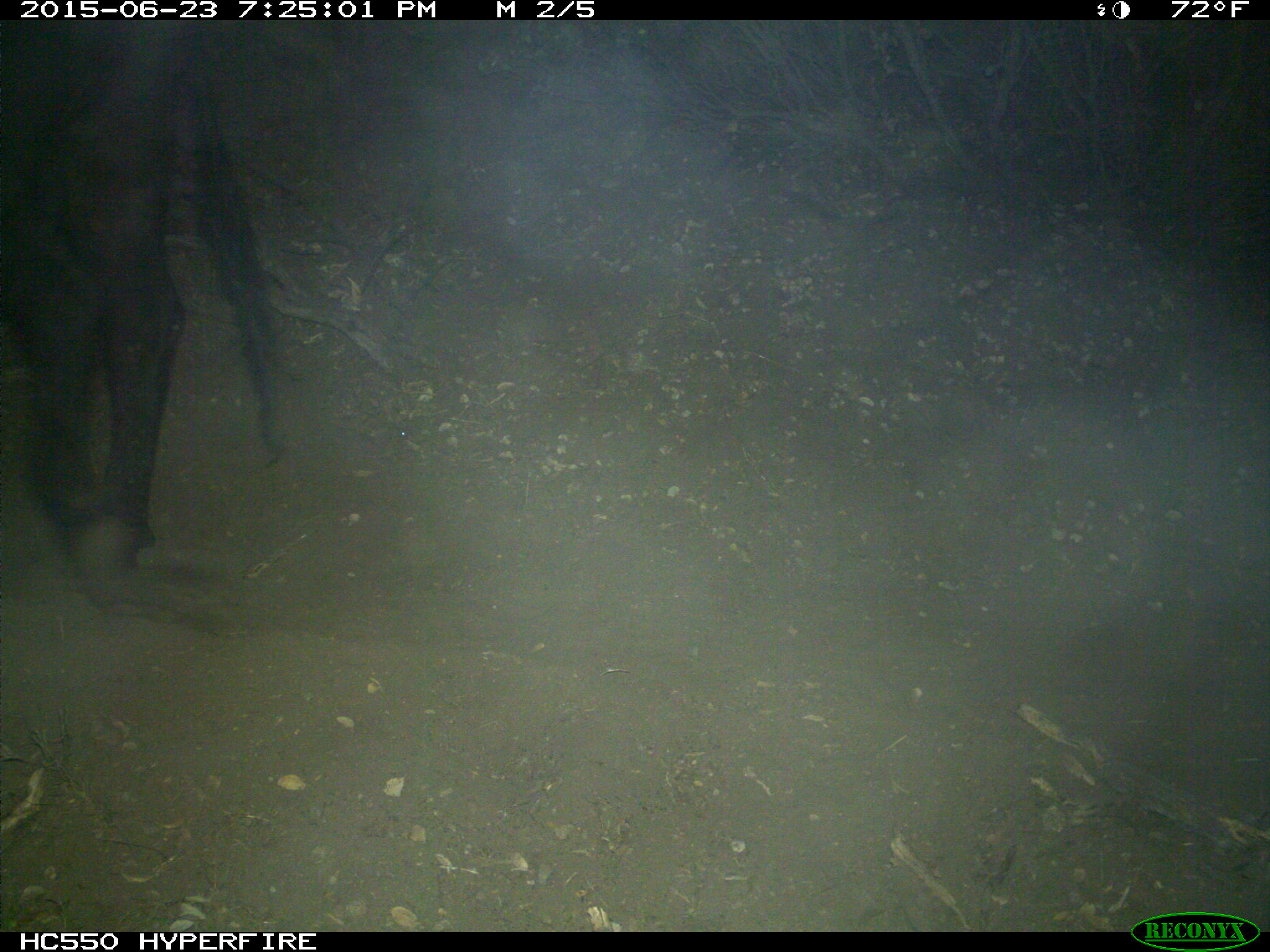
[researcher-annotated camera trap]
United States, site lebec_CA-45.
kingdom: Animalia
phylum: Chordata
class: Mammalia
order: Artiodactyla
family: Bovidae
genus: Bos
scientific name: Bos taurus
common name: domestic cow